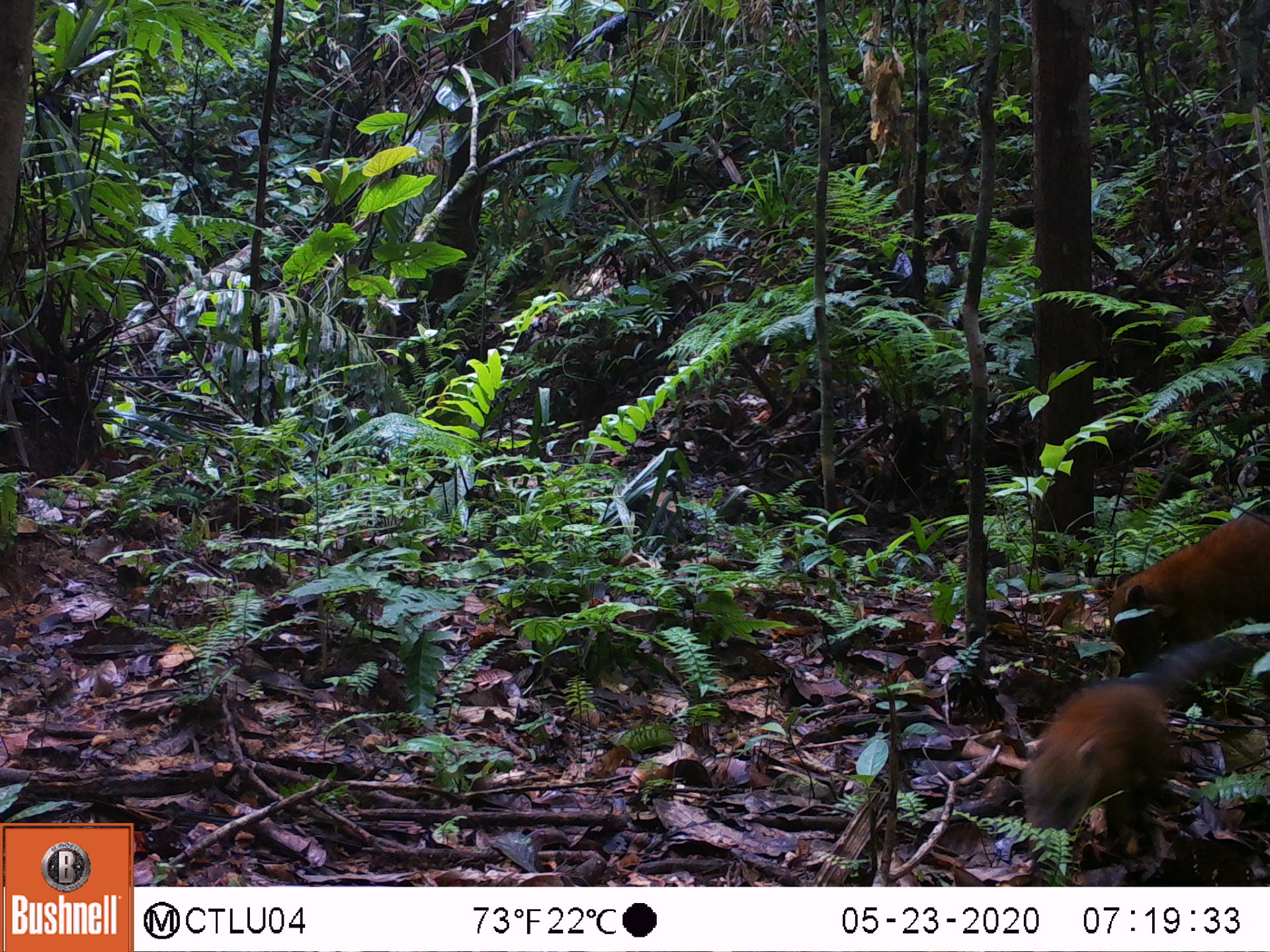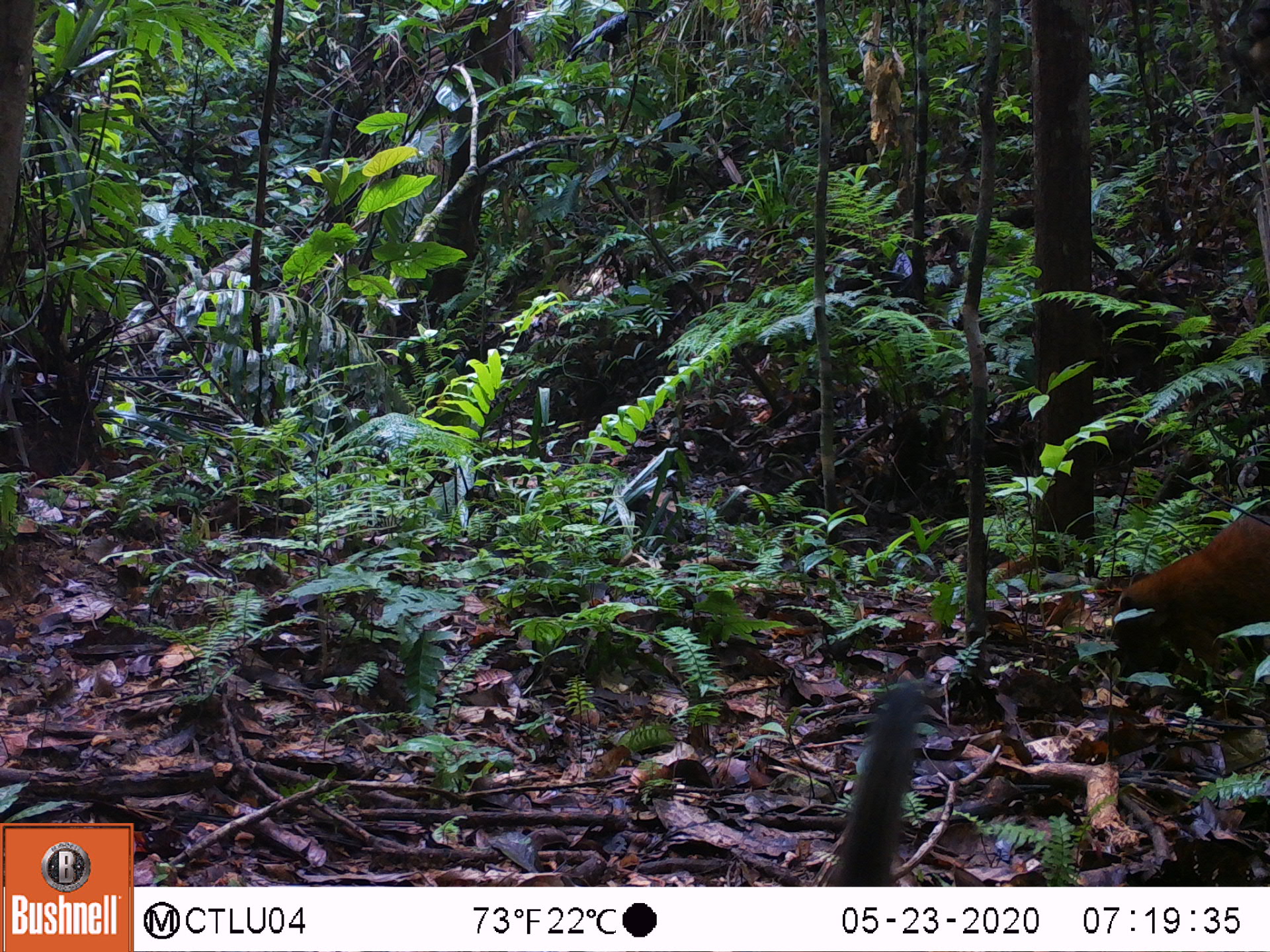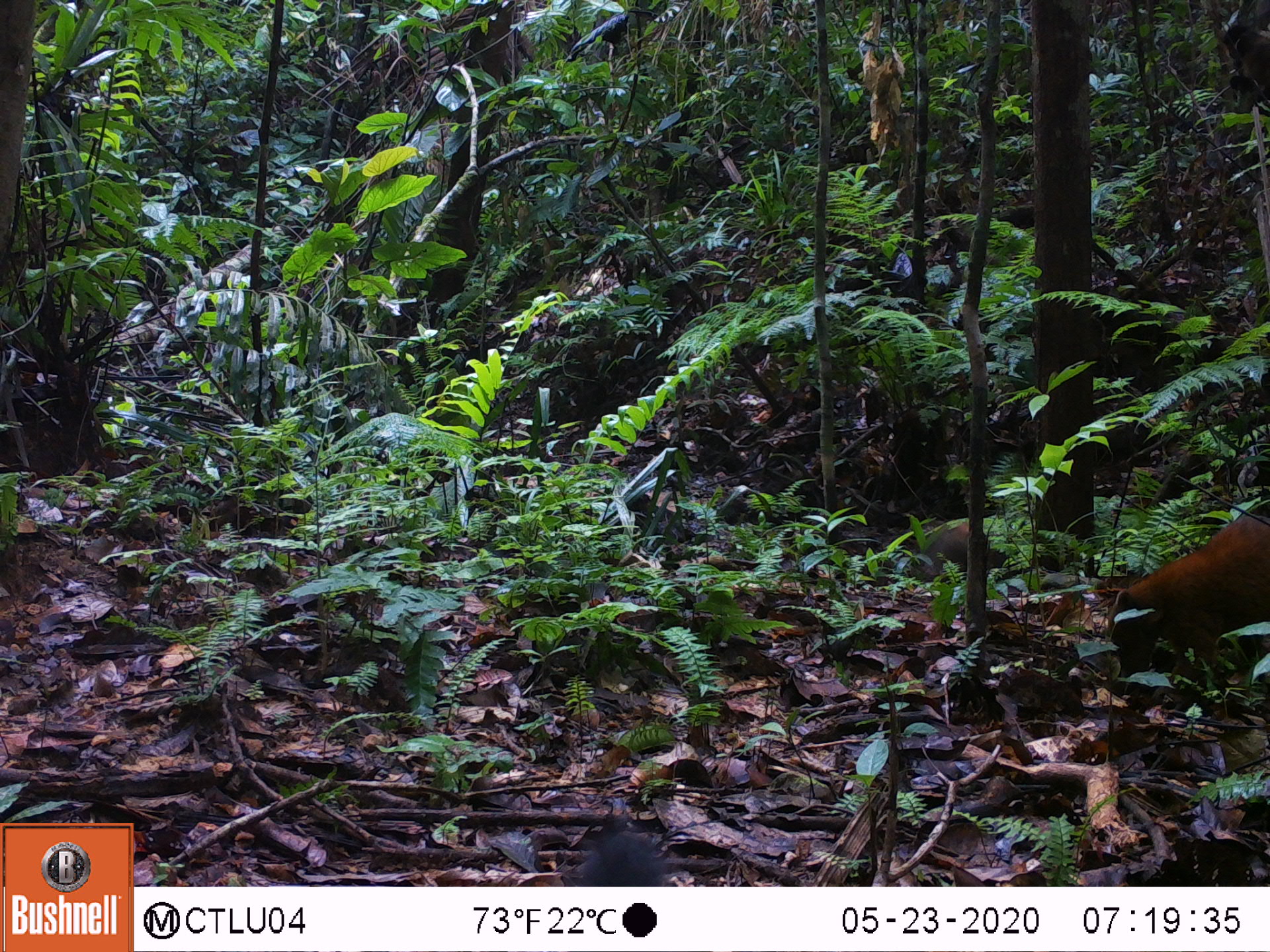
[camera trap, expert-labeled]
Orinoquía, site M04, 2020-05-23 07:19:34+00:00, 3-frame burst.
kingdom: Animalia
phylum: Chordata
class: Mammalia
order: Carnivora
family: Procyonidae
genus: Nasua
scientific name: Nasua nasua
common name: south american coati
South american coati (Nasua nasua).